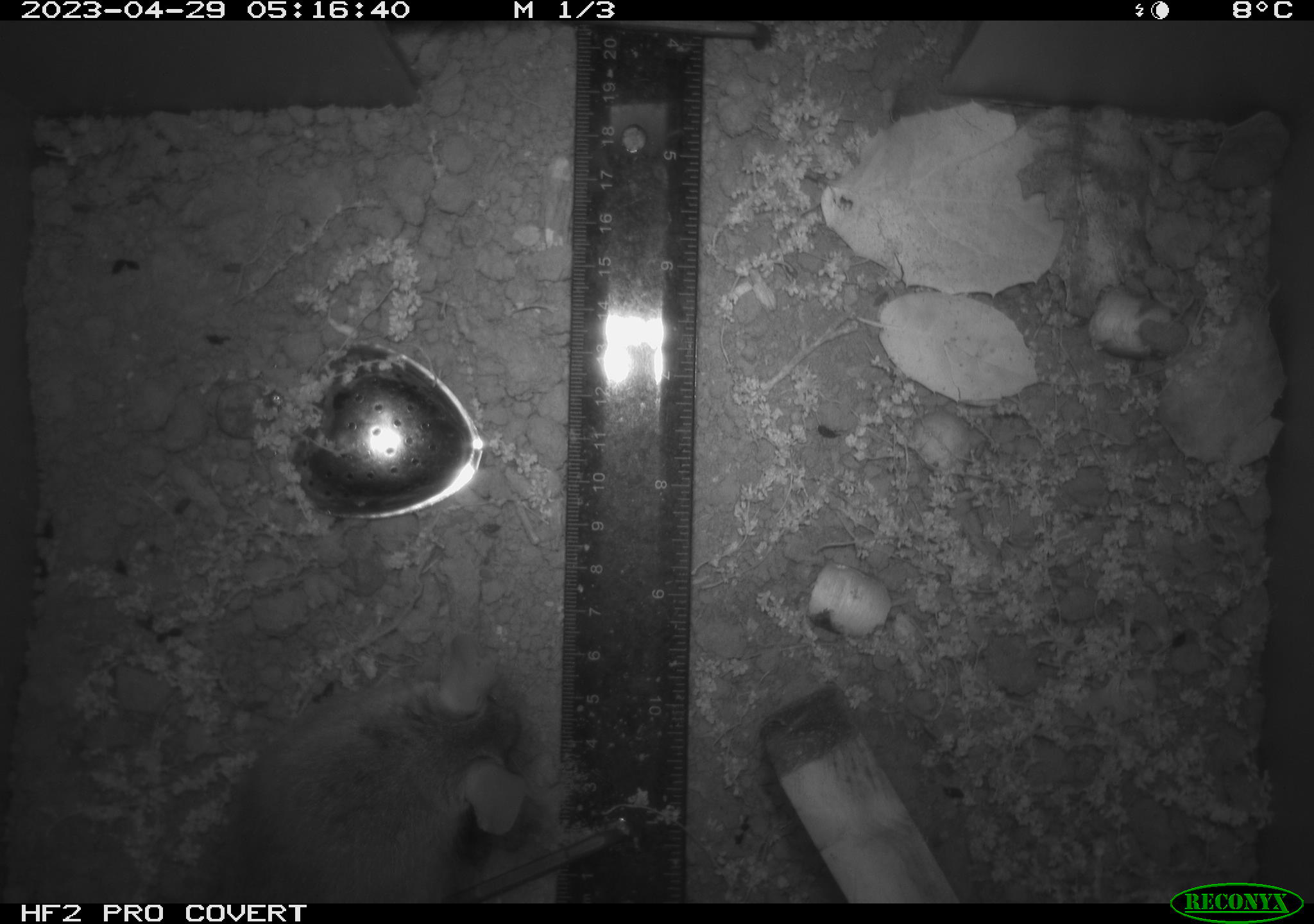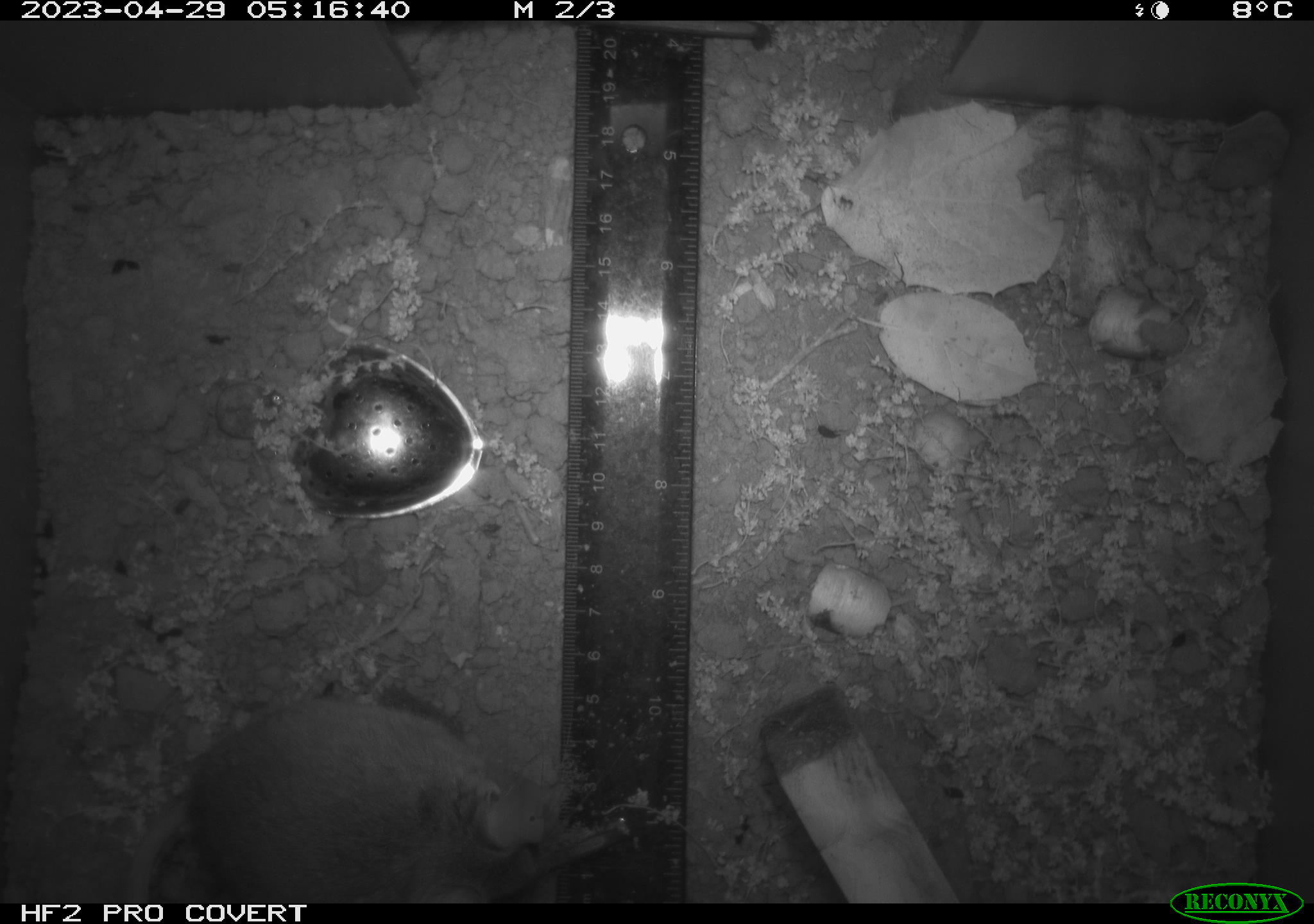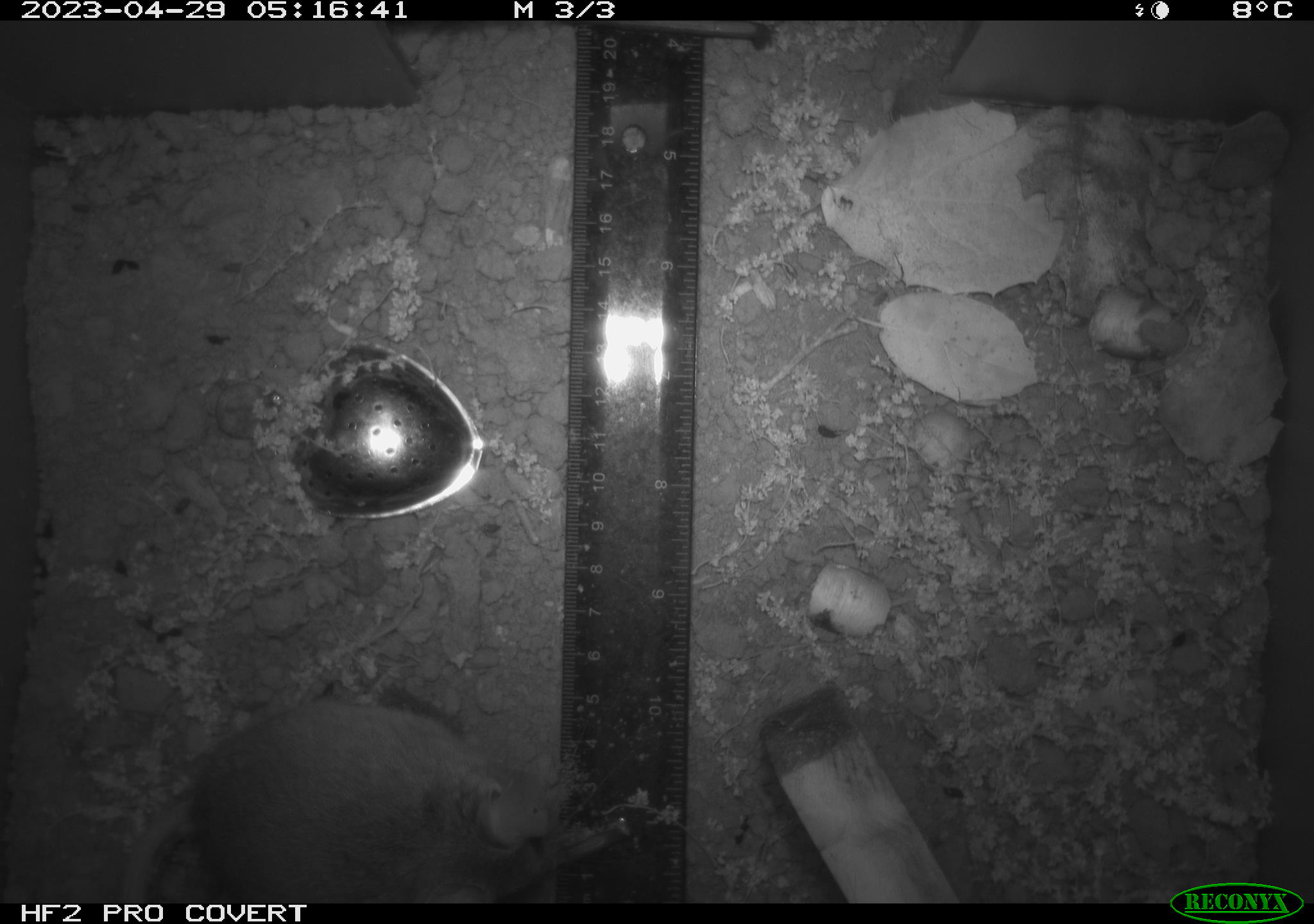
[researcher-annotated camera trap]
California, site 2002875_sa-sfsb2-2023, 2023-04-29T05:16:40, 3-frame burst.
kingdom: Animalia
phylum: Chordata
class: Mammalia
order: Rodentia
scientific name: Rodentia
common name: mouse species